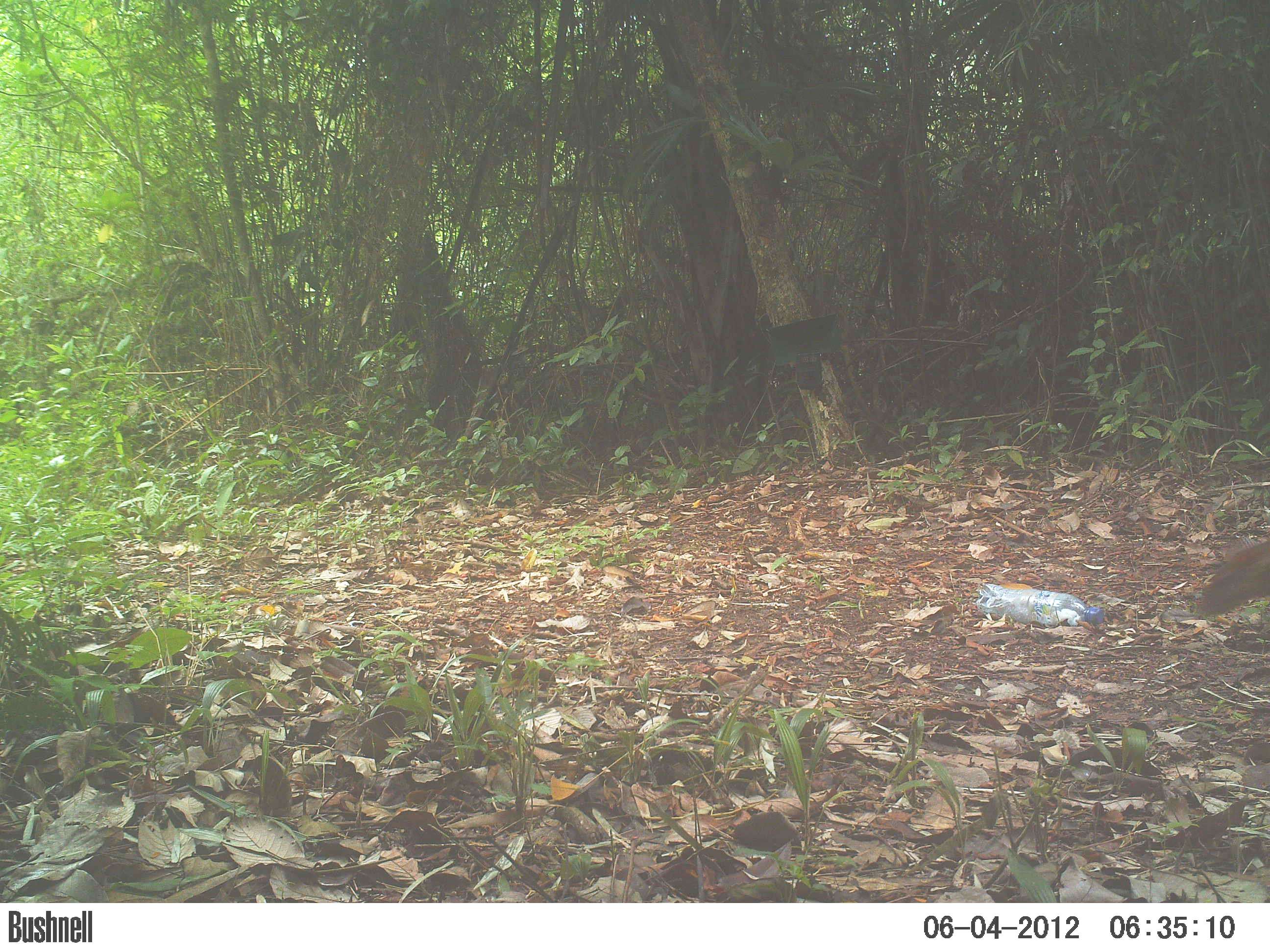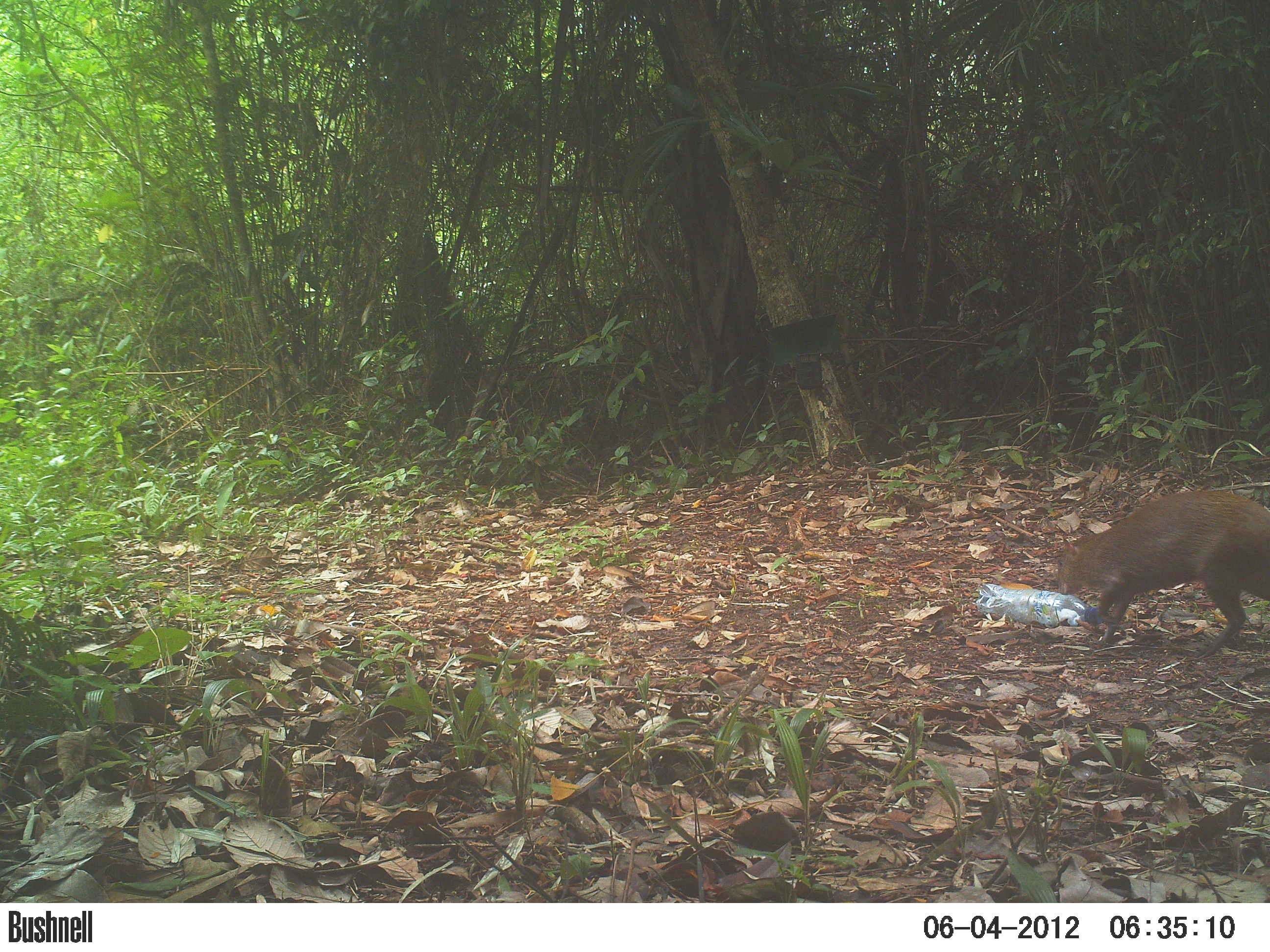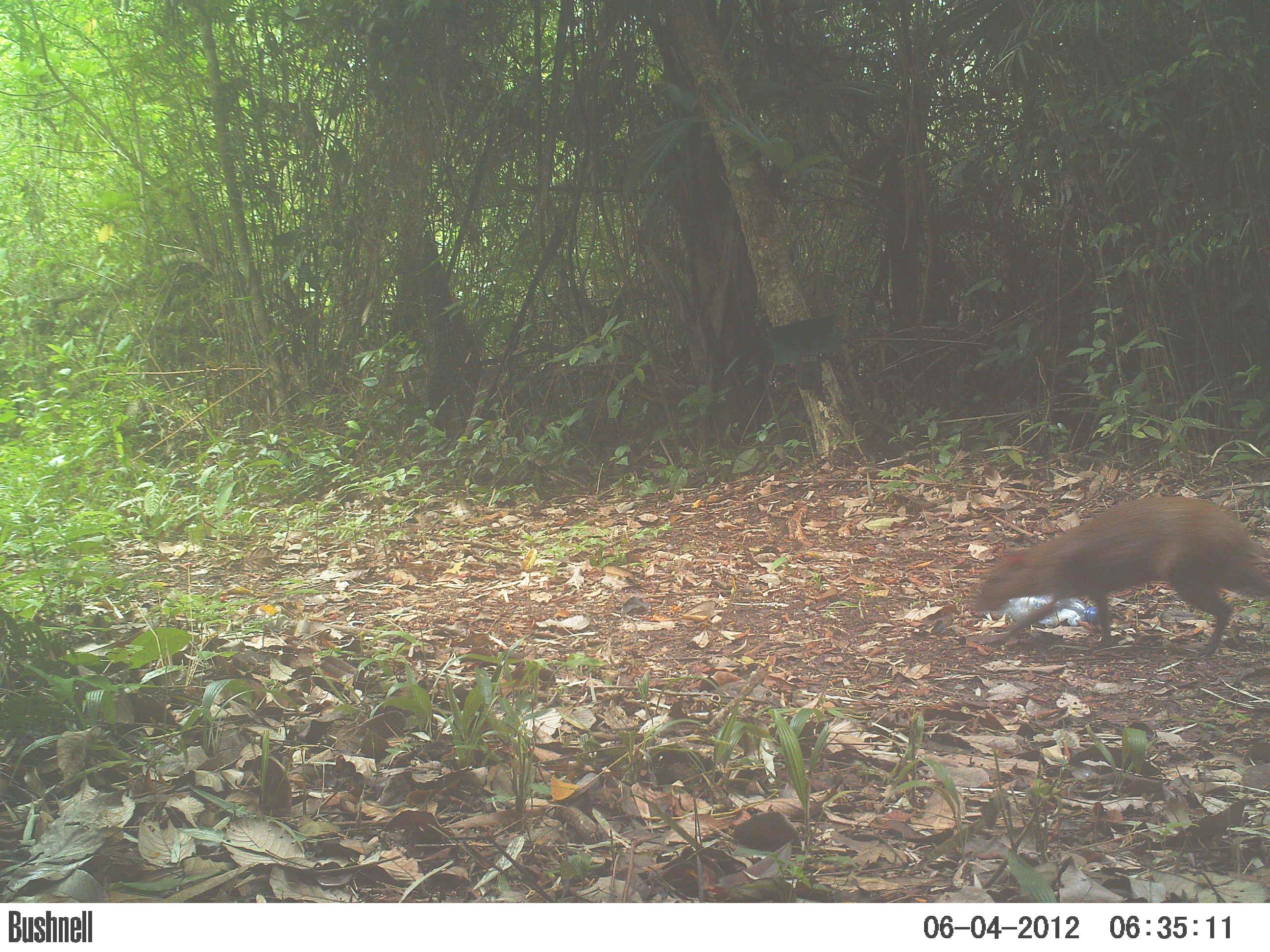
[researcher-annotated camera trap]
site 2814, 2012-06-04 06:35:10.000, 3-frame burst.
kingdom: Animalia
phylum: Chordata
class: Mammalia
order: Rodentia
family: Dasyproctidae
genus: Dasyprocta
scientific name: Dasyprocta punctata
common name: central american agouti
Dasyprocta punctata (central american agouti), count 1, age adult.